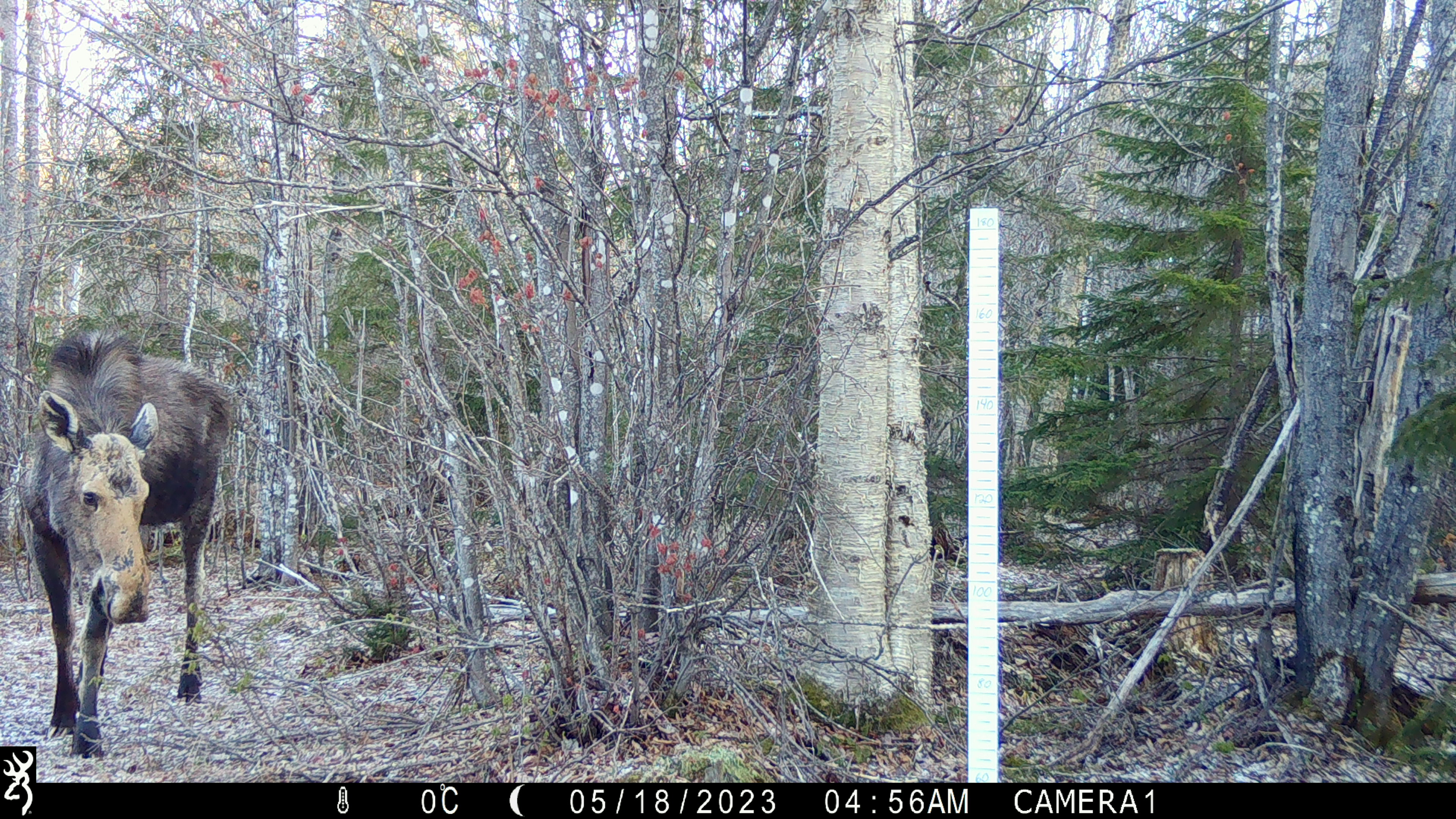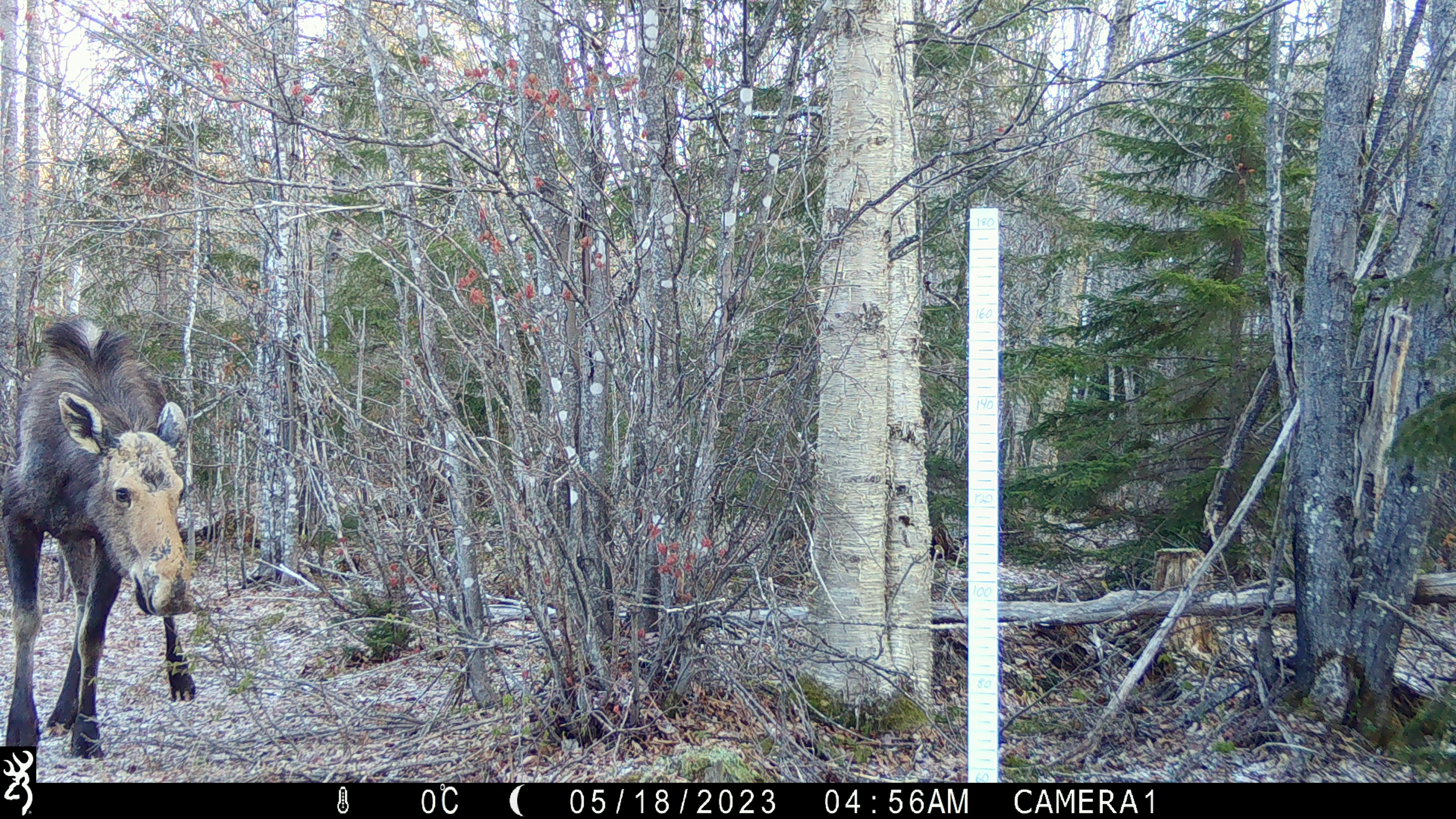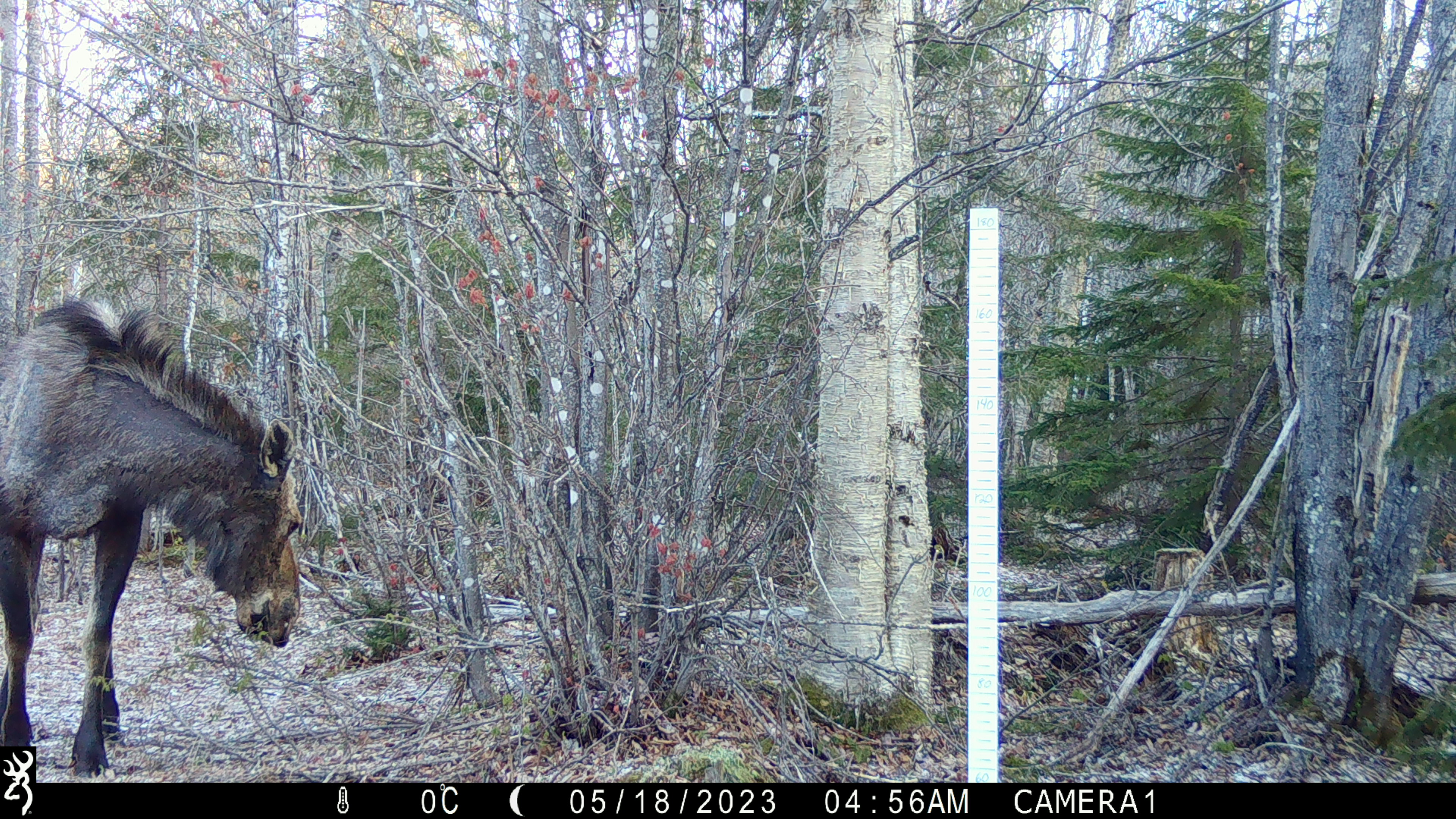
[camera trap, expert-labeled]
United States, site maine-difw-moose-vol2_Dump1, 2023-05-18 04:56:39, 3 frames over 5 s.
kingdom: Animalia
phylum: Chordata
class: Mammalia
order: Artiodactyla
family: Cervidae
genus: Alces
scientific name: Alces alces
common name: moose